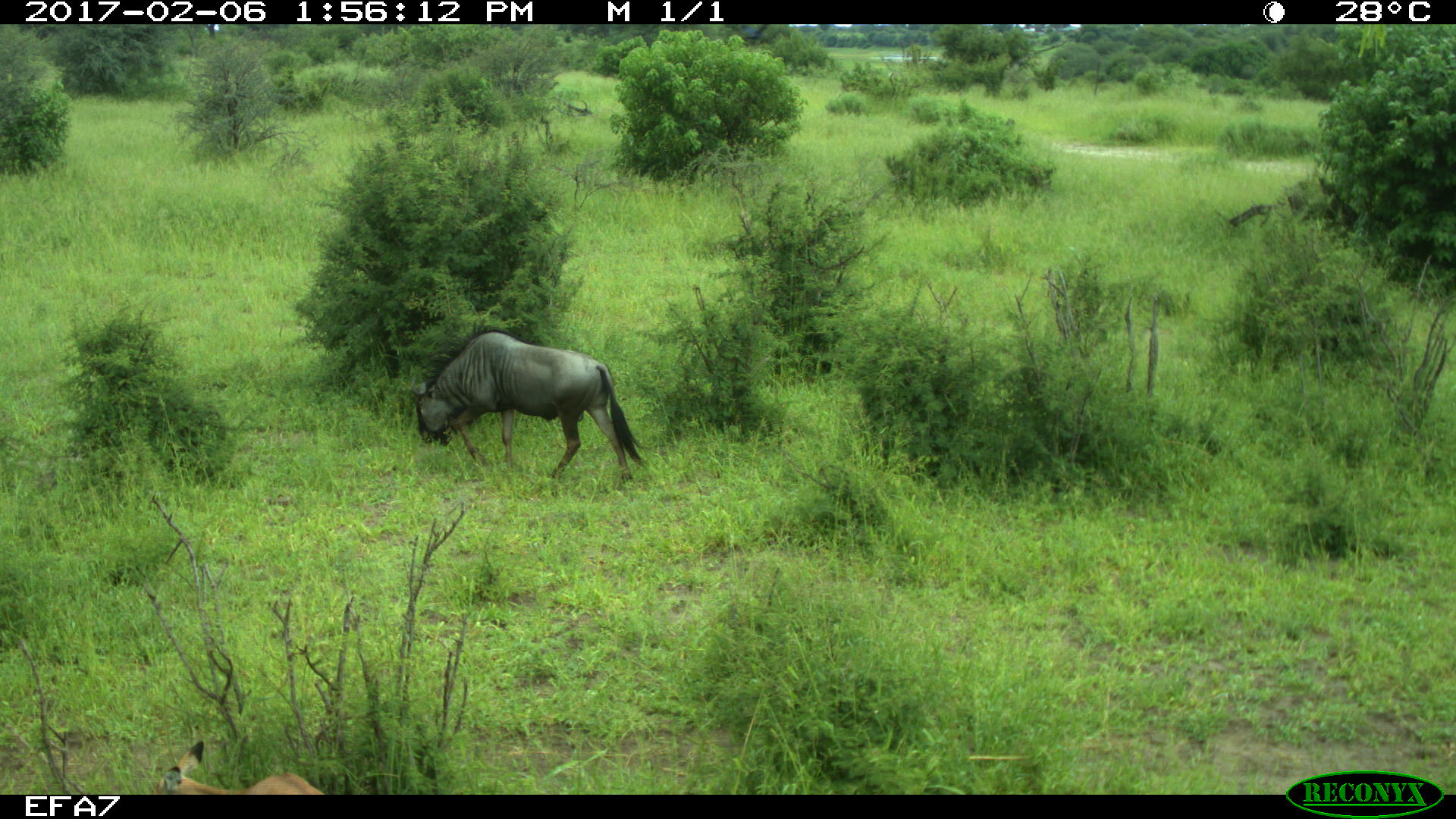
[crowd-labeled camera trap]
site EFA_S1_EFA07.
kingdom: Animalia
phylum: Chordata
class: Mammalia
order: Artiodactyla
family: Bovidae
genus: Connochaetes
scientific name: Connochaetes taurinus taurinus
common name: blue wildebeest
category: wildebeestblue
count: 1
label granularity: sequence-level